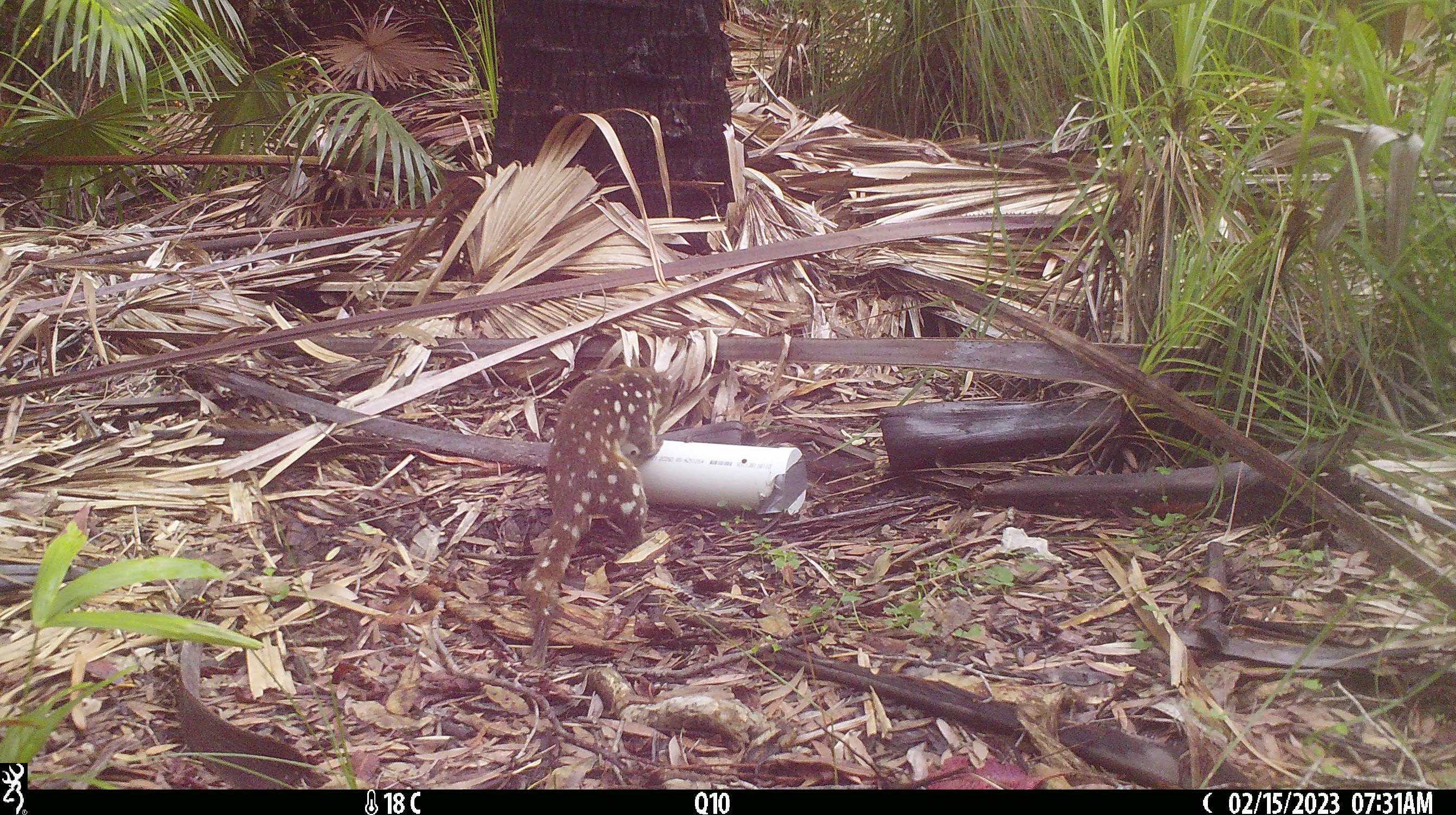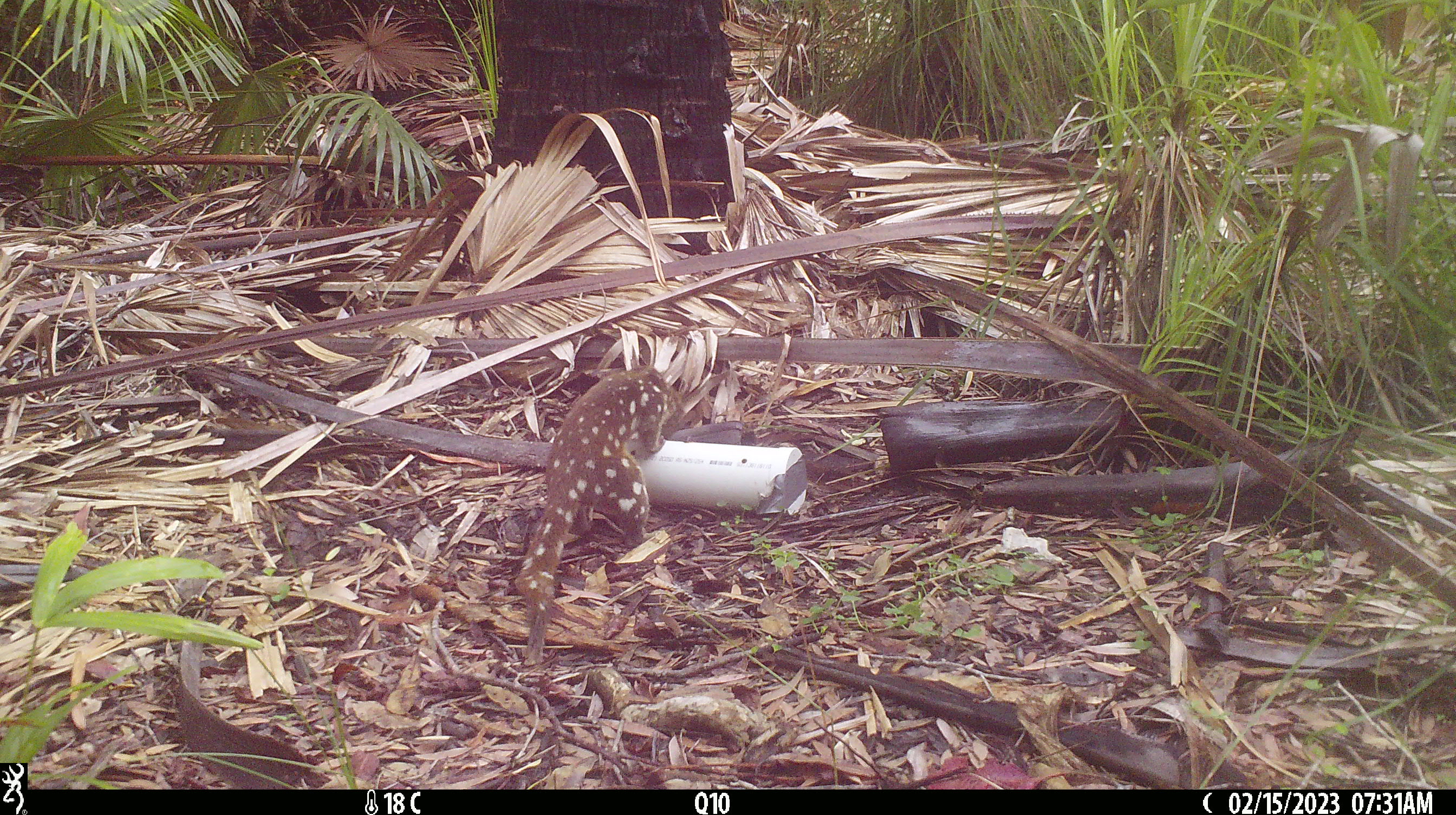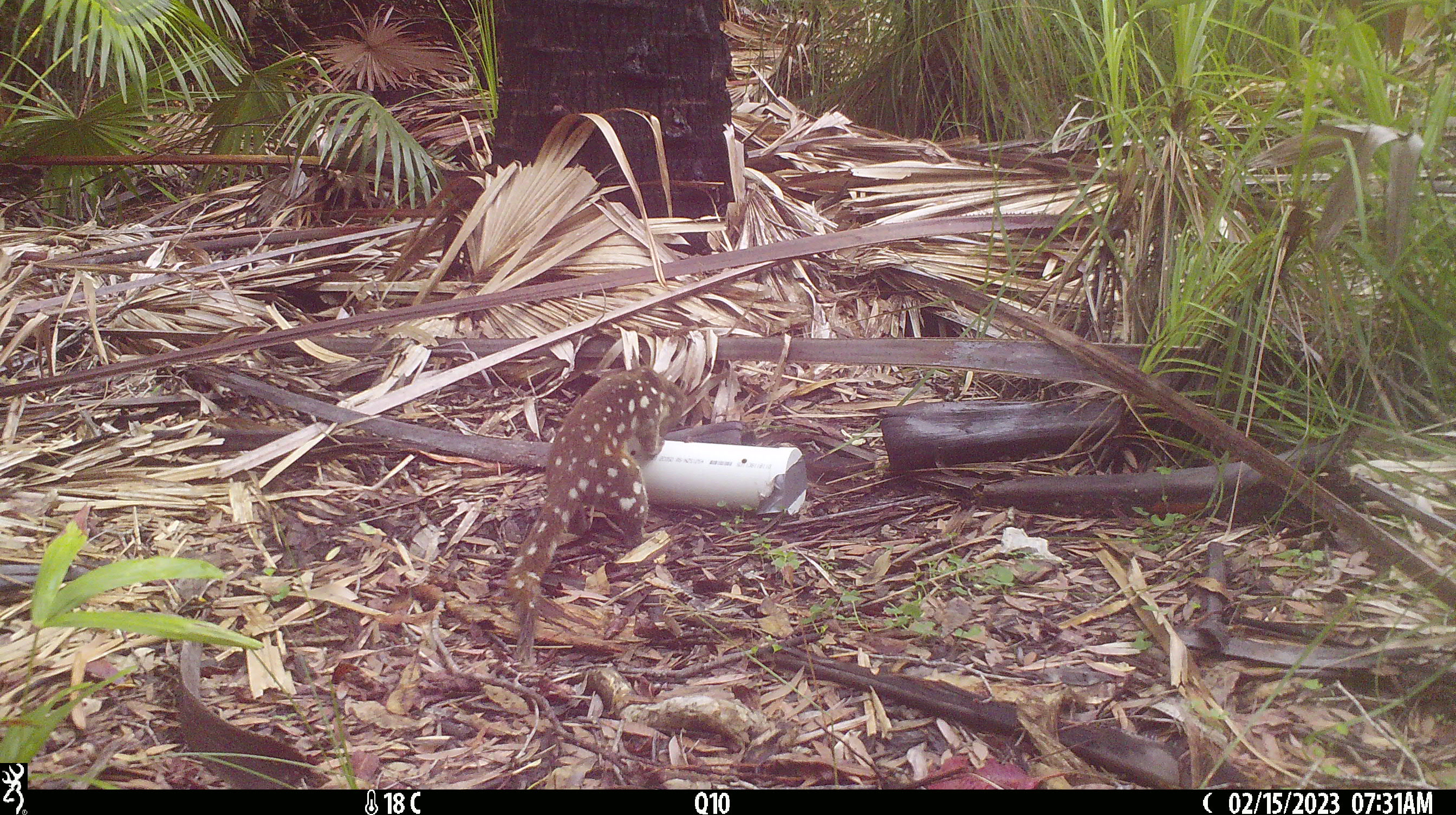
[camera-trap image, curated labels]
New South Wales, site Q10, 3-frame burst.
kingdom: Animalia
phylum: Chordata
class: Mammalia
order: Dasyuromorphia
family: Dasyuridae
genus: Dasyurus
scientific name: Dasyurus maculatus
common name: spotted-tailed quoll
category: quoll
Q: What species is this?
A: Quoll (spotted-tailed quoll) (Dasyurus maculatus).